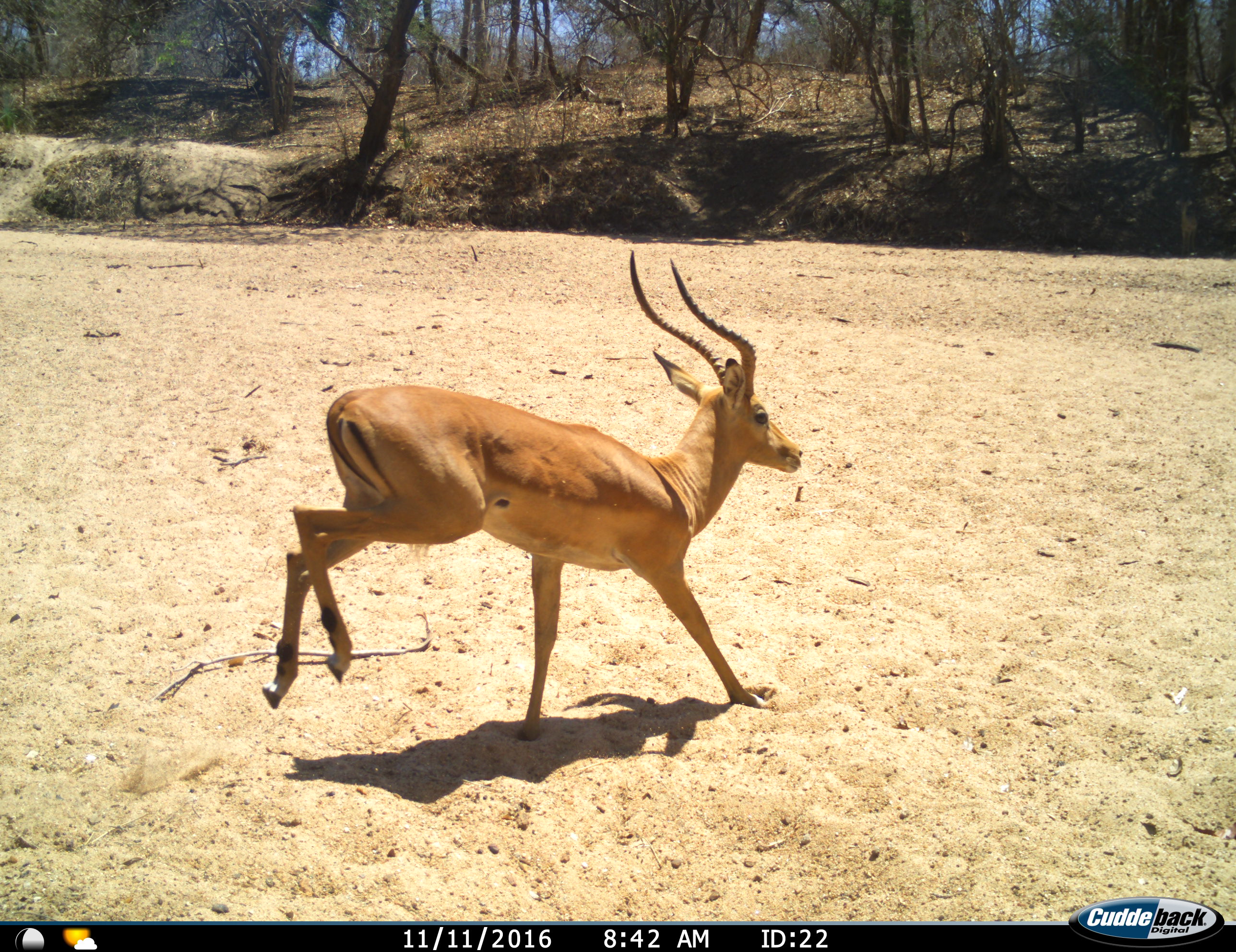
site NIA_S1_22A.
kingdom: Animalia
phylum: Chordata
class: Mammalia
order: Artiodactyla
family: Bovidae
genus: Aepyceros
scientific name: Aepyceros melampus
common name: impala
Impala (Aepyceros melampus), count 1. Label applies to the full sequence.